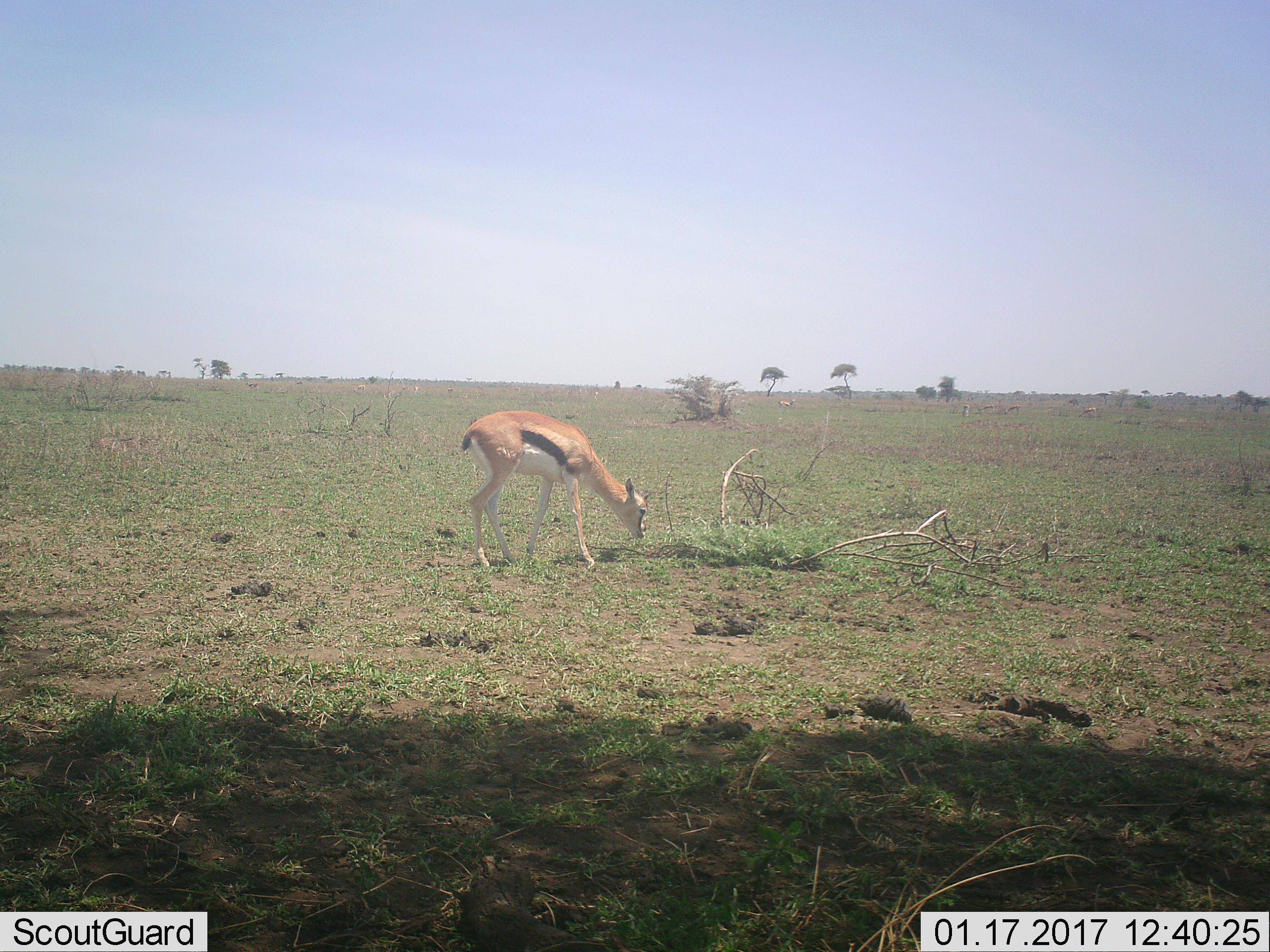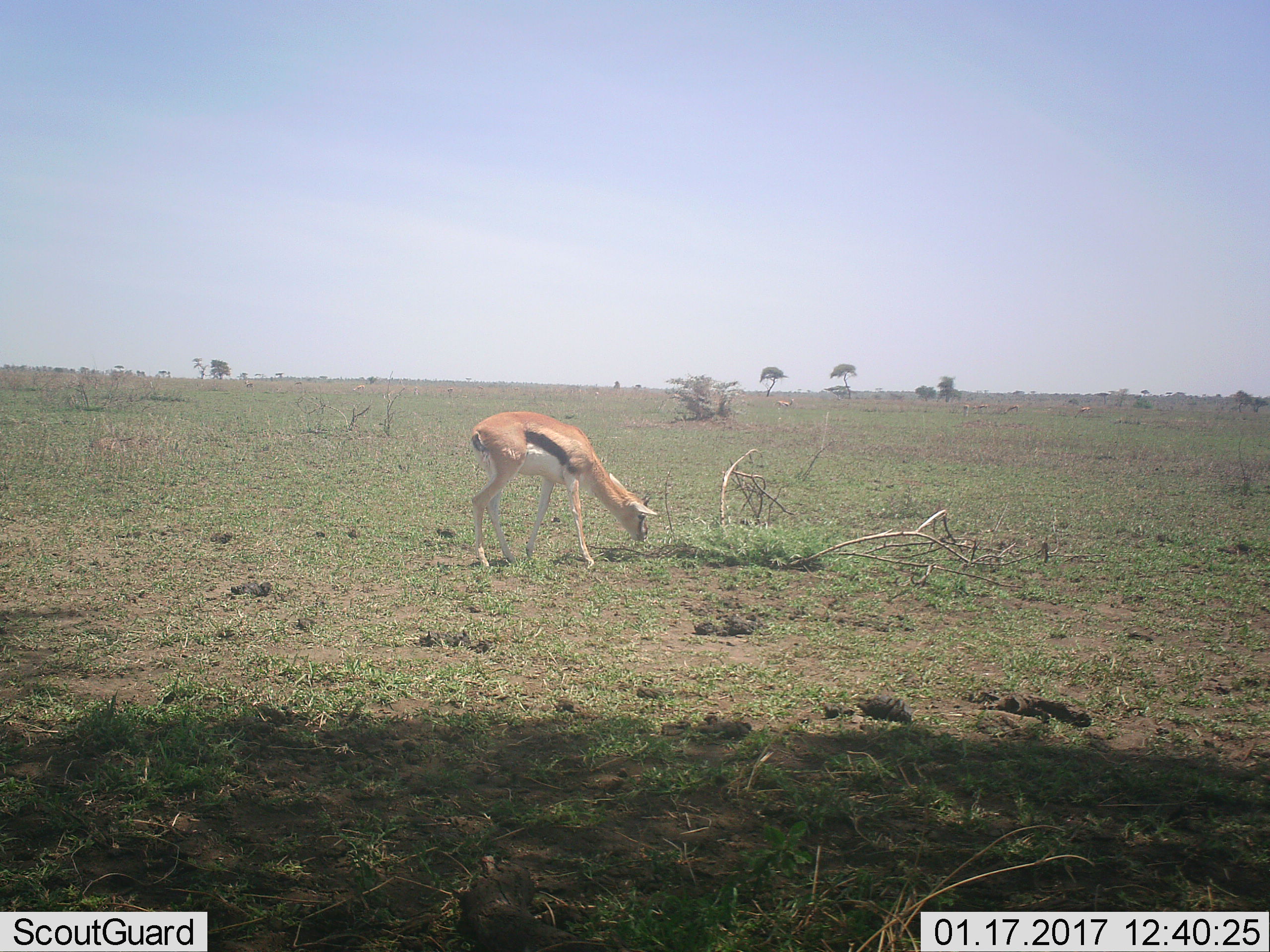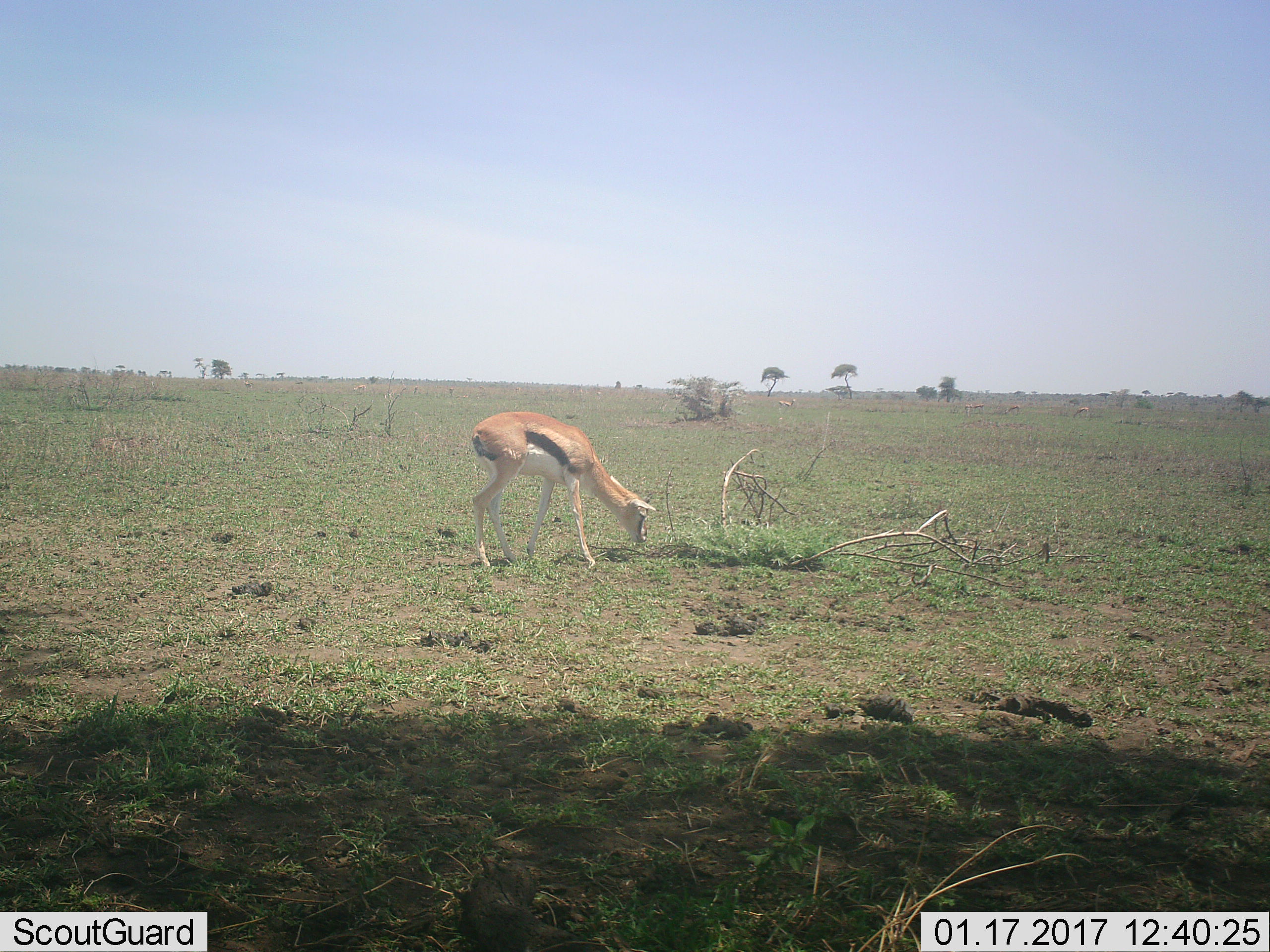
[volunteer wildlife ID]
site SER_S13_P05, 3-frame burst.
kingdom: Animalia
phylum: Chordata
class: Mammalia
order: Artiodactyla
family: Bovidae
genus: Eudorcas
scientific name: Eudorcas thomsonii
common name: thomson's gazelle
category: gazellethomsons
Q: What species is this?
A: Gazellethomsons (thomson's gazelle) (Eudorcas thomsonii).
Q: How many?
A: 2.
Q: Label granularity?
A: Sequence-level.